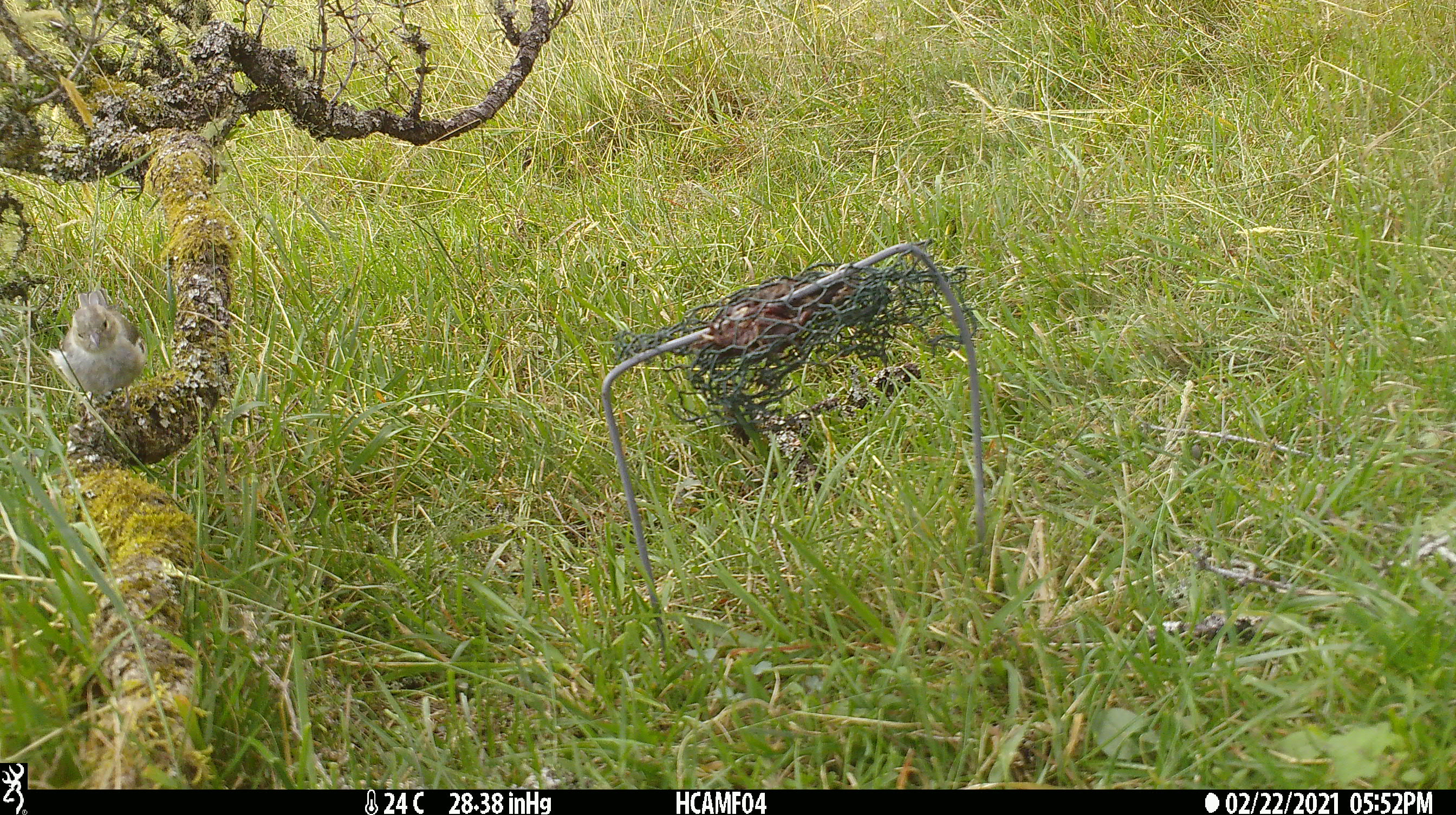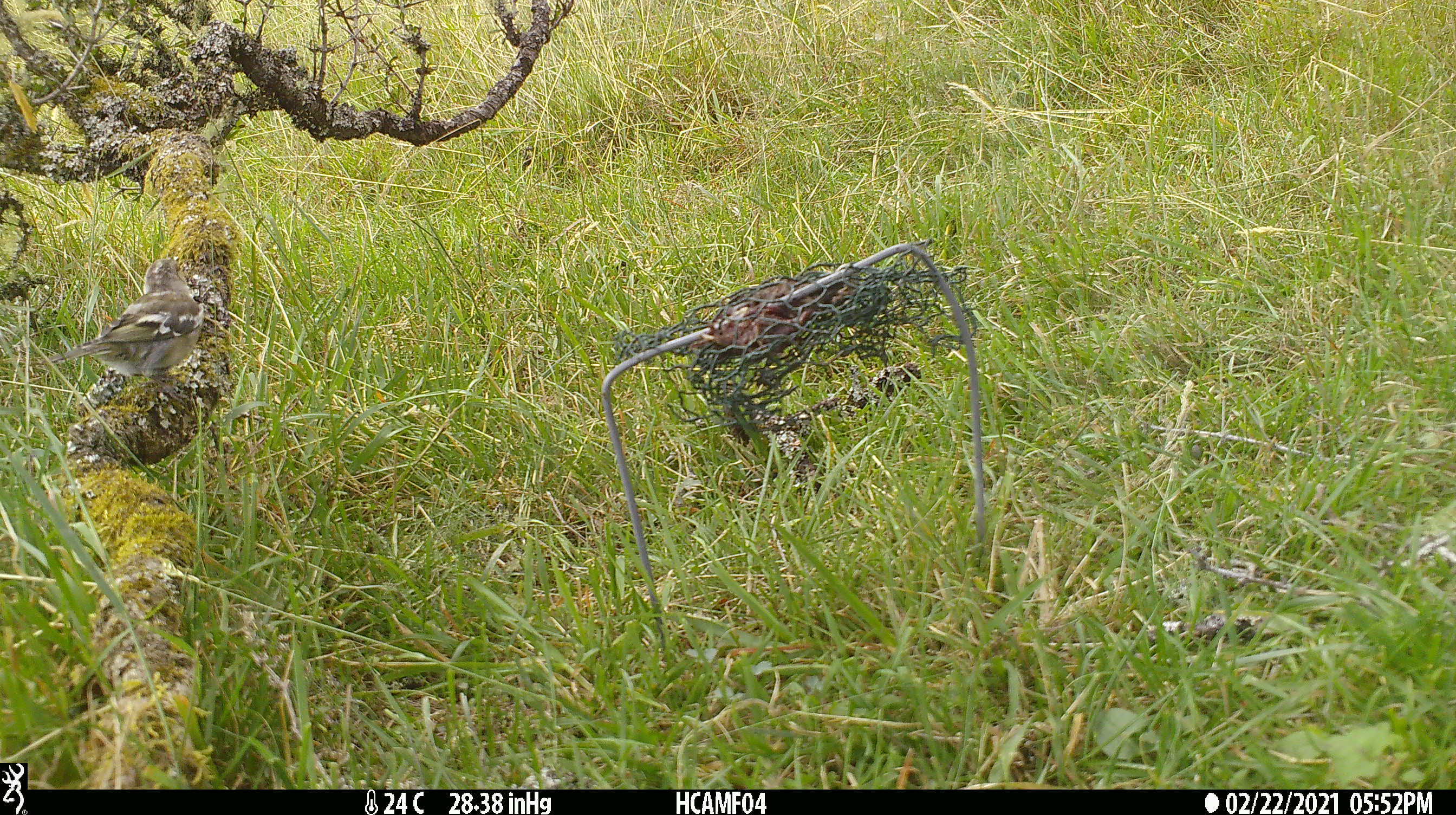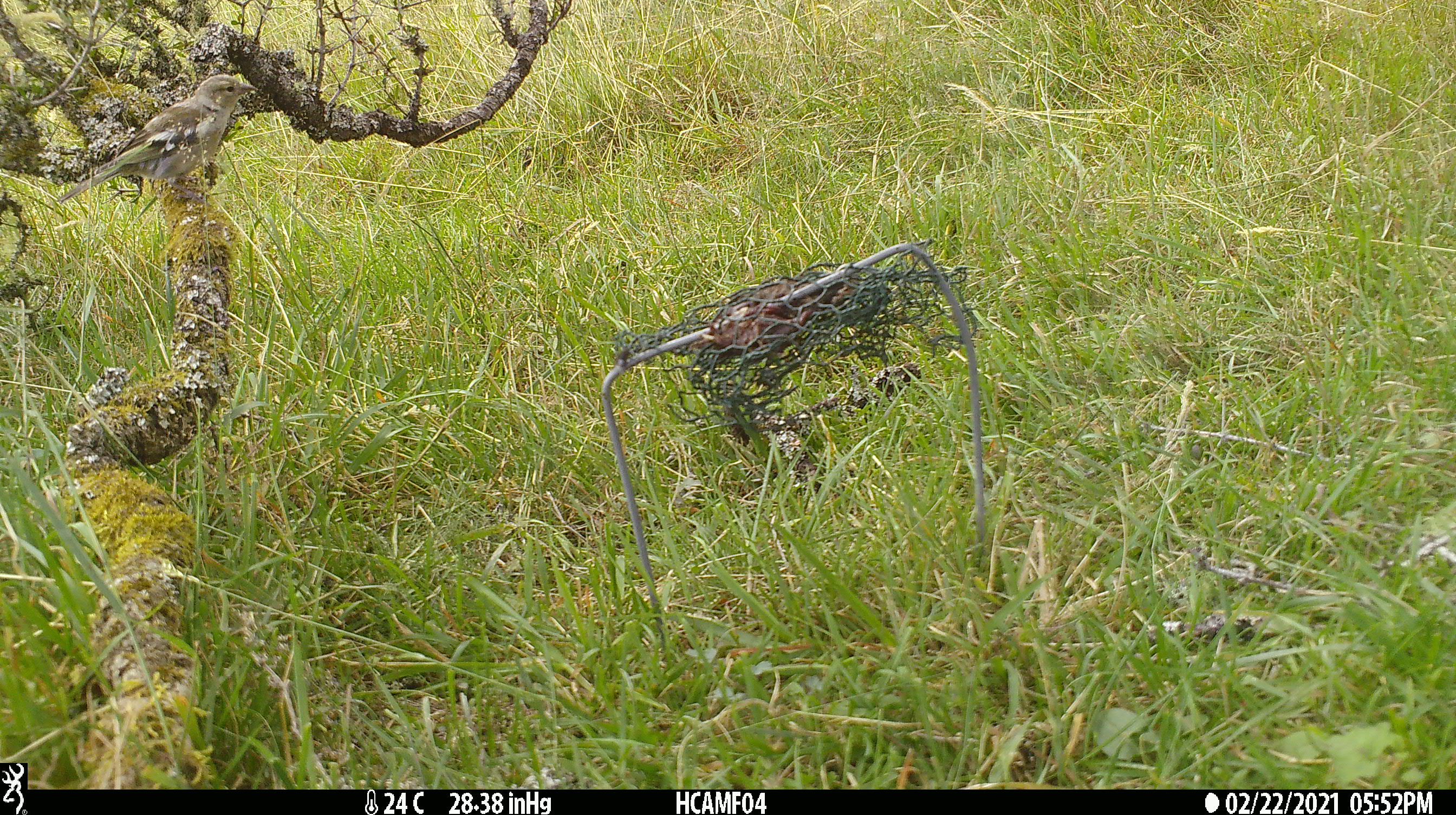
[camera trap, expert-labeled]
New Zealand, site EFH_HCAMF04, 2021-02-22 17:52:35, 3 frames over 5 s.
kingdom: Animalia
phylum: Chordata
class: Aves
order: Passeriformes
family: Fringillidae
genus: Fringilla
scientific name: Fringilla coelebs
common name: common chaffinch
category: chaffinch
Chaffinch (common chaffinch) (Fringilla coelebs).